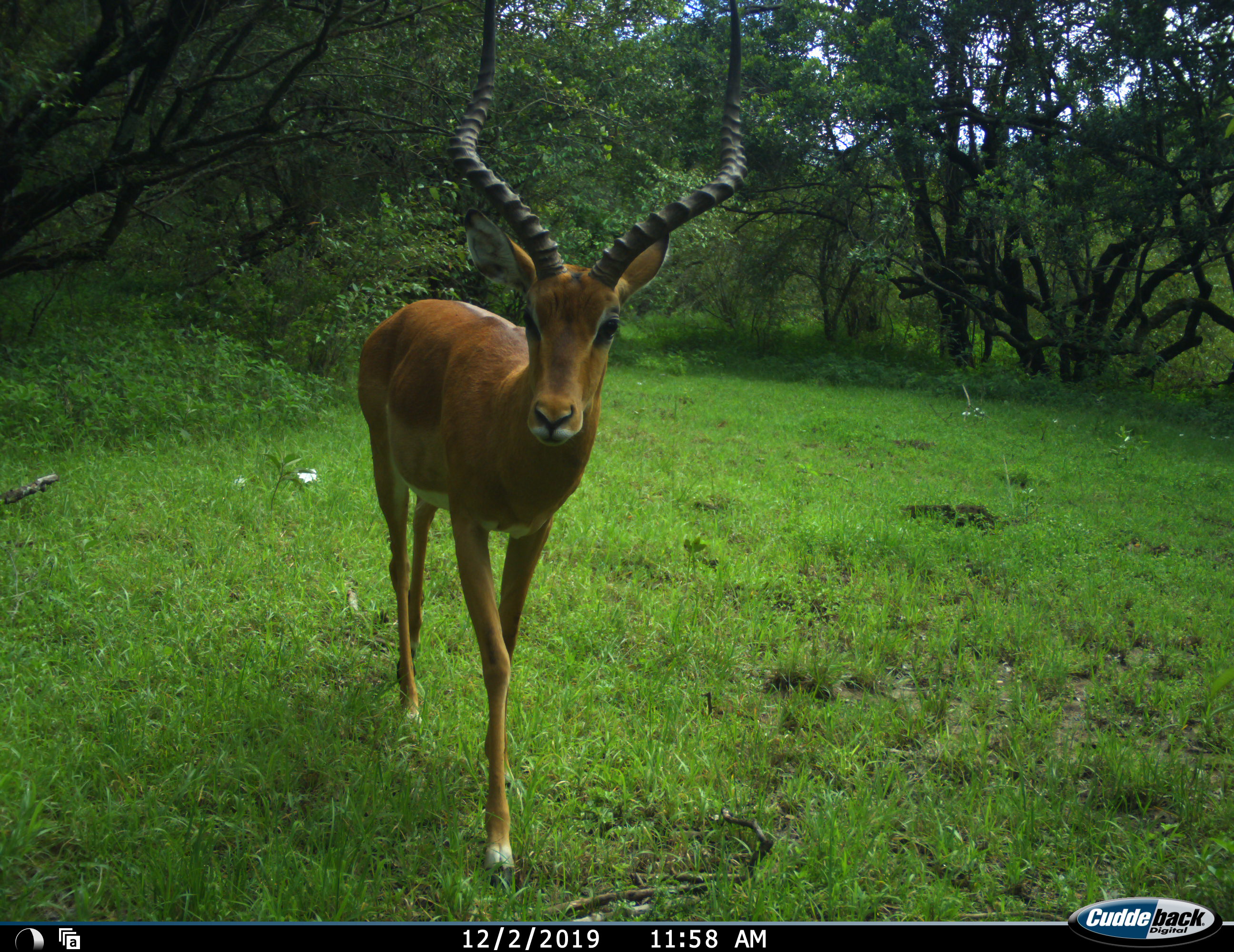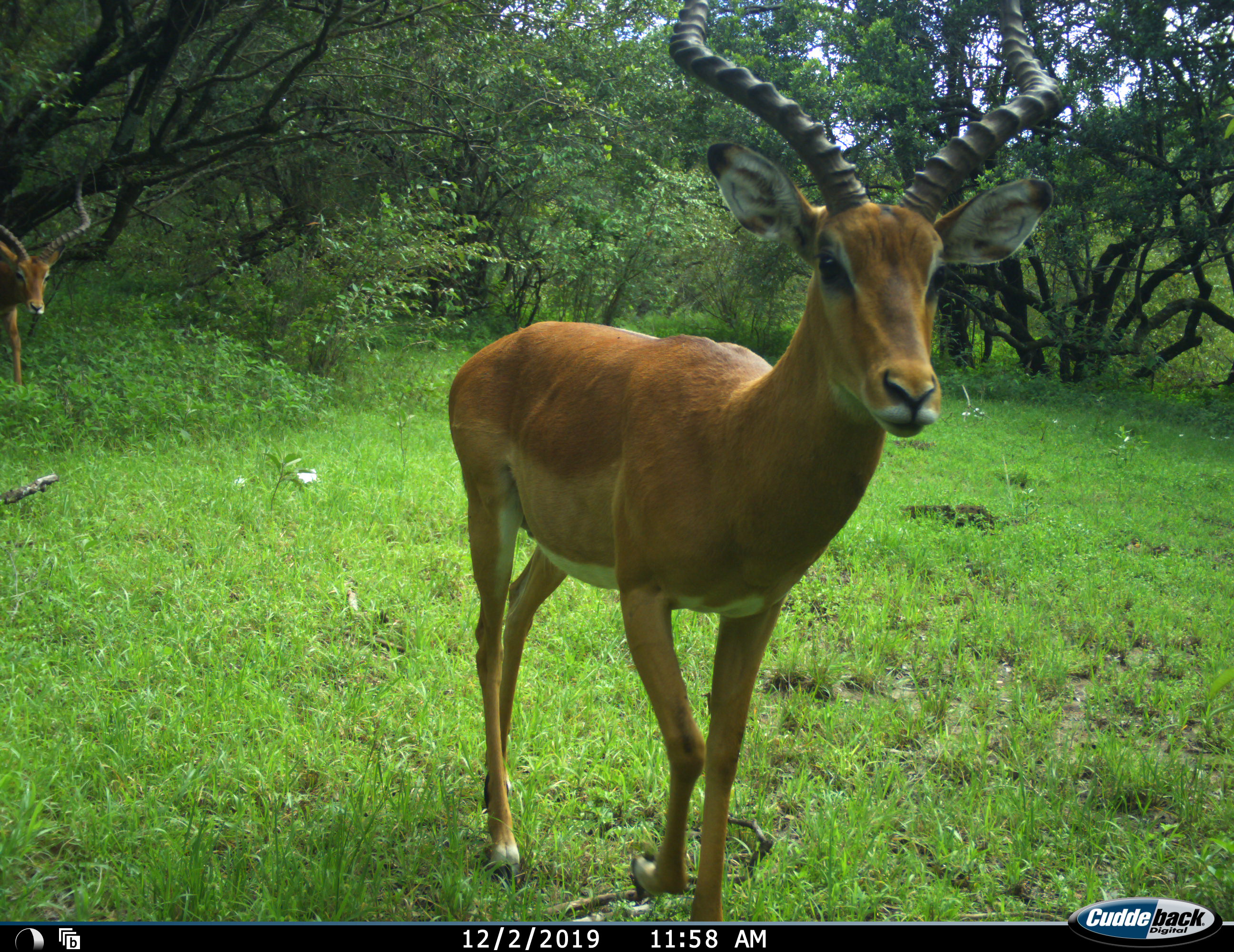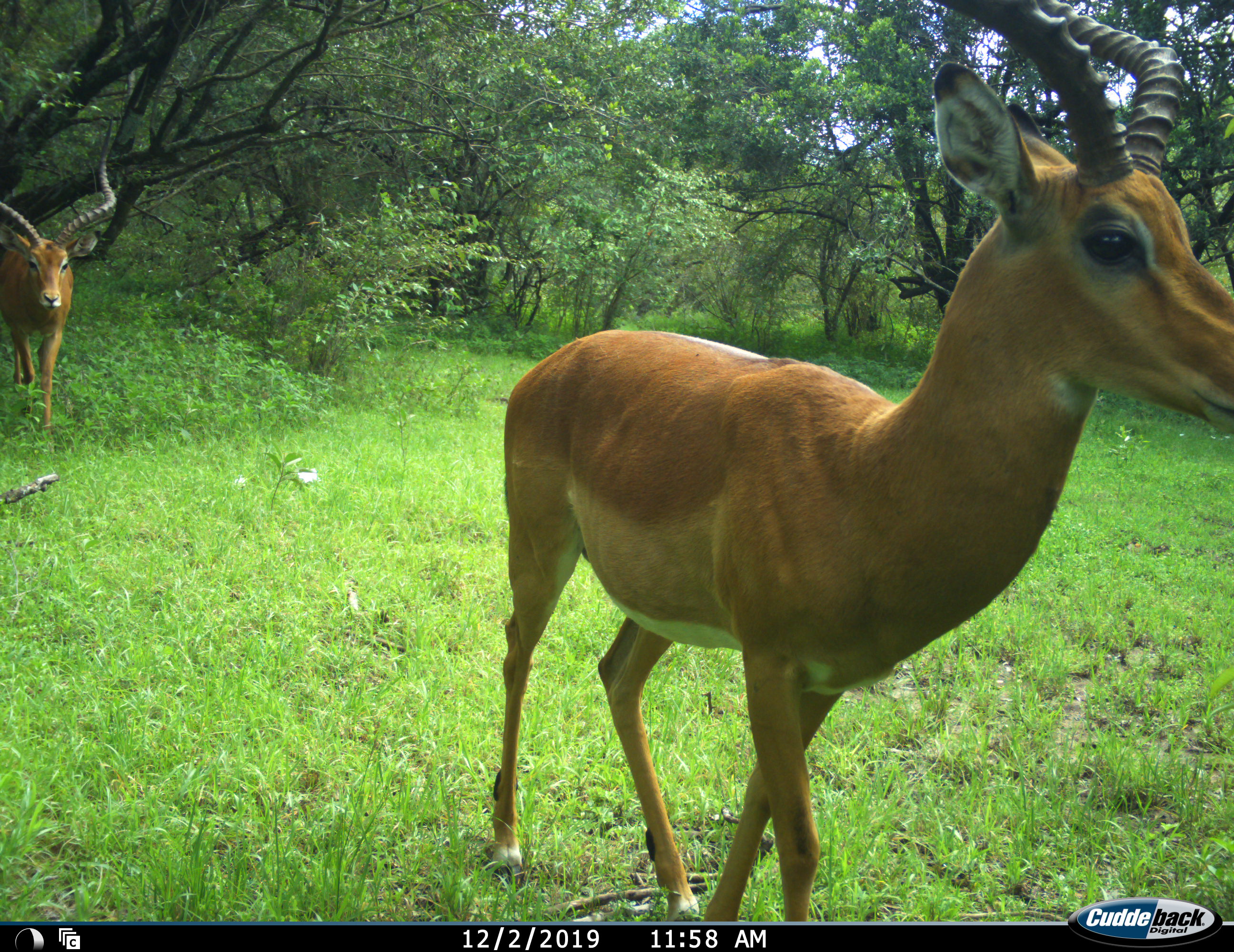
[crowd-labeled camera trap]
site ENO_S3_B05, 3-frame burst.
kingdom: Animalia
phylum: Chordata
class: Mammalia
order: Artiodactyla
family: Bovidae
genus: Aepyceros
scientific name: Aepyceros melampus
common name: impala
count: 2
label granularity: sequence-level